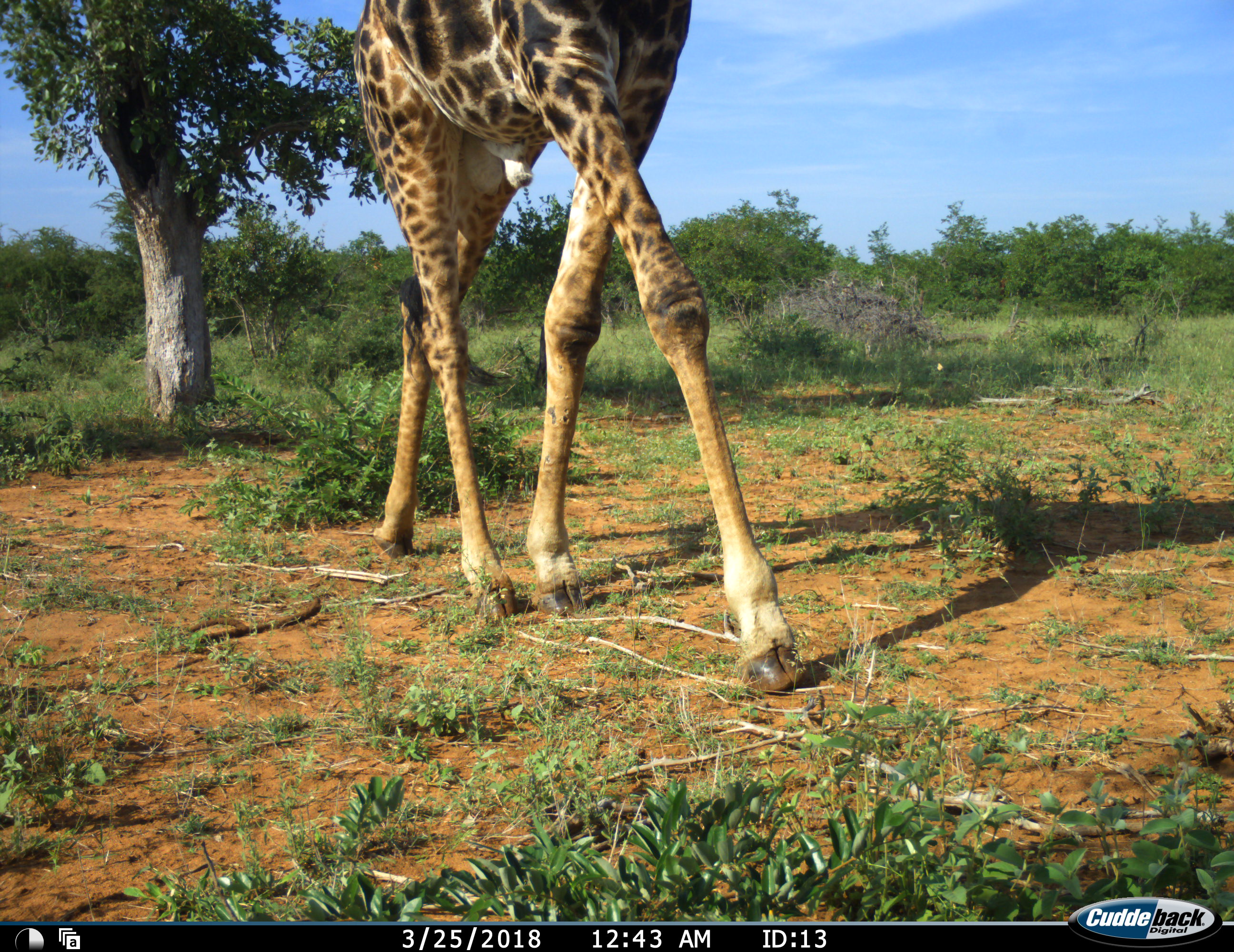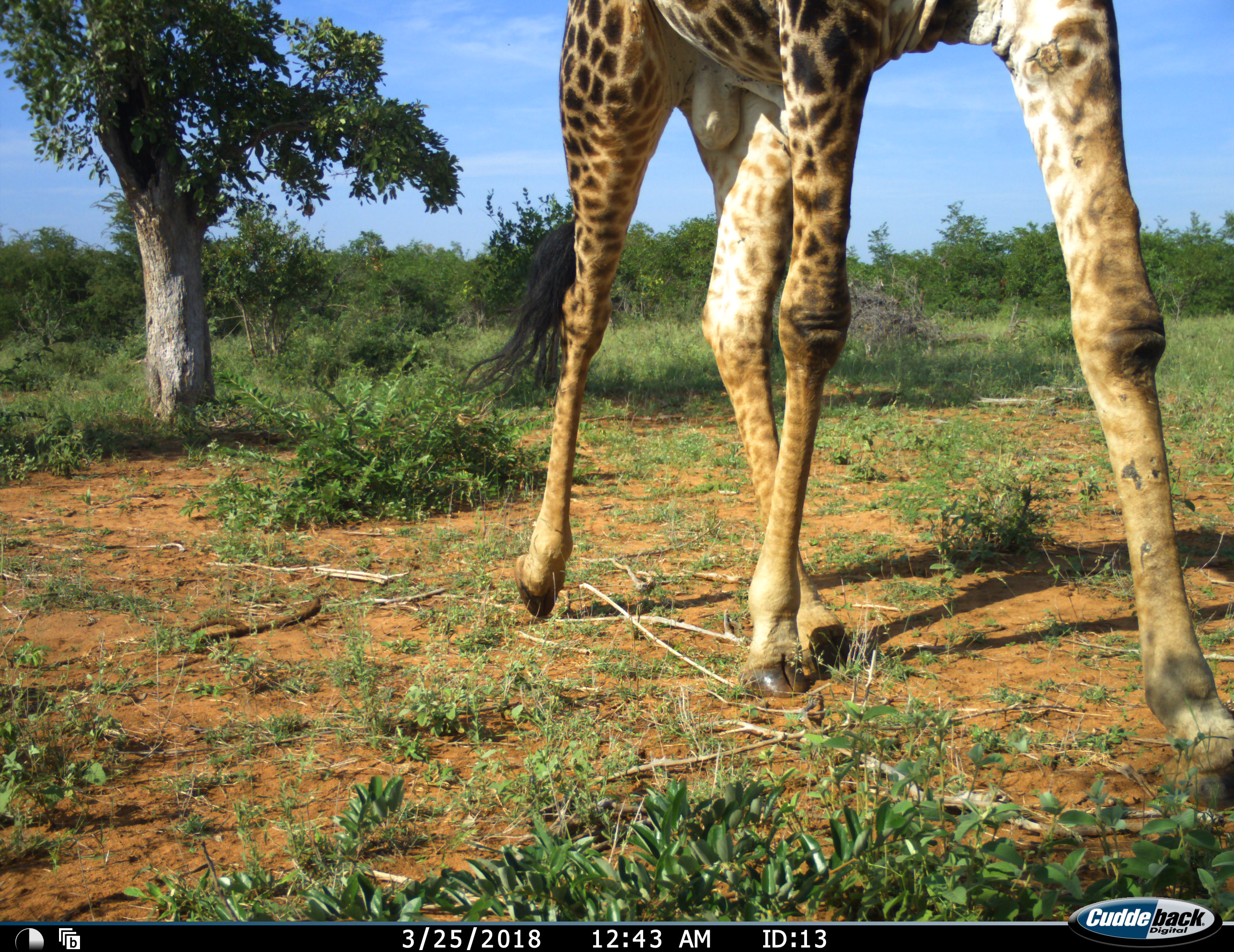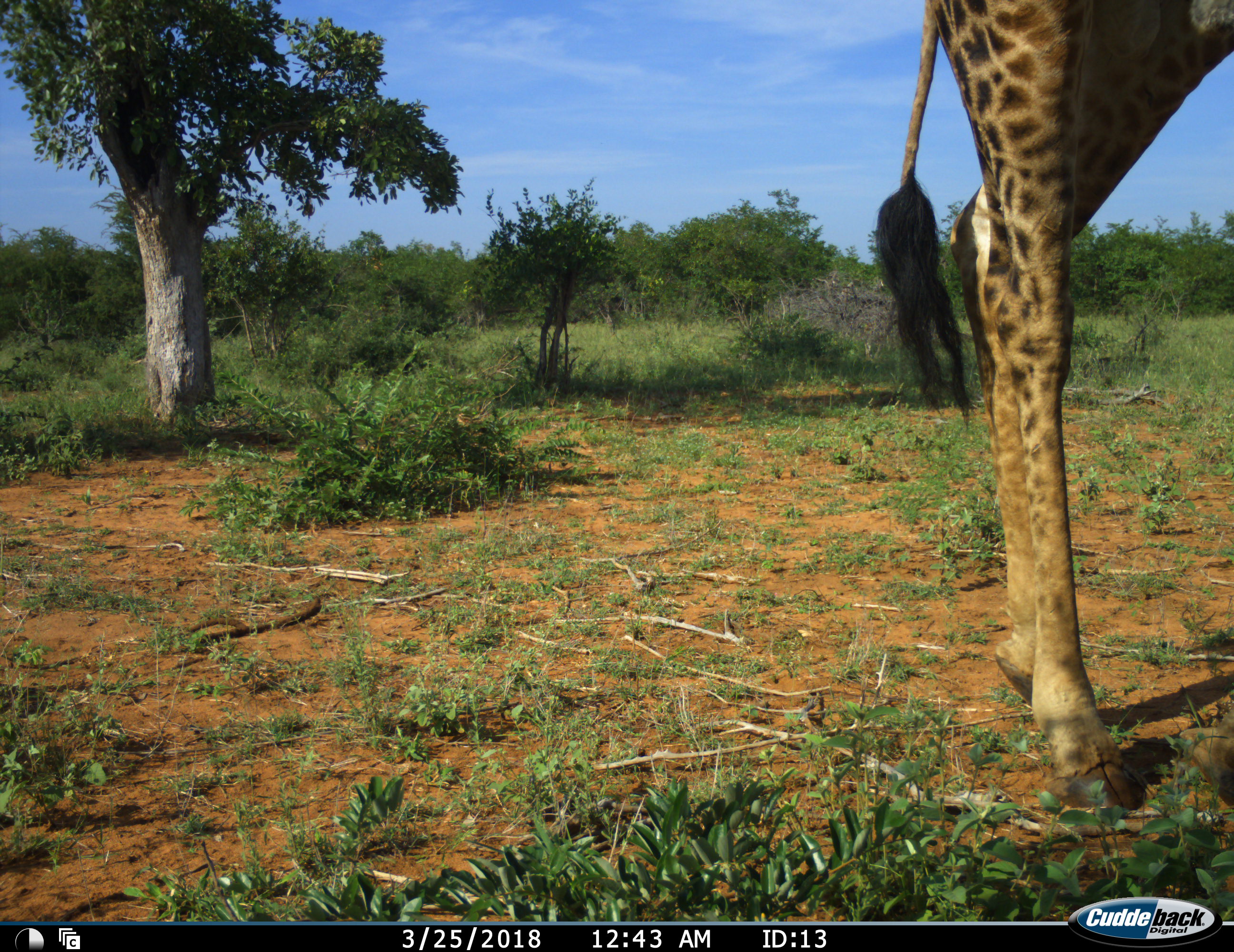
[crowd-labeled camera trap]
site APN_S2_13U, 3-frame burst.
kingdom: Animalia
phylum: Chordata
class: Mammalia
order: Artiodactyla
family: Giraffidae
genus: Giraffa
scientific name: Giraffa camelopardalis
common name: giraffe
Giraffe (Giraffa camelopardalis), count 1. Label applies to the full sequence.